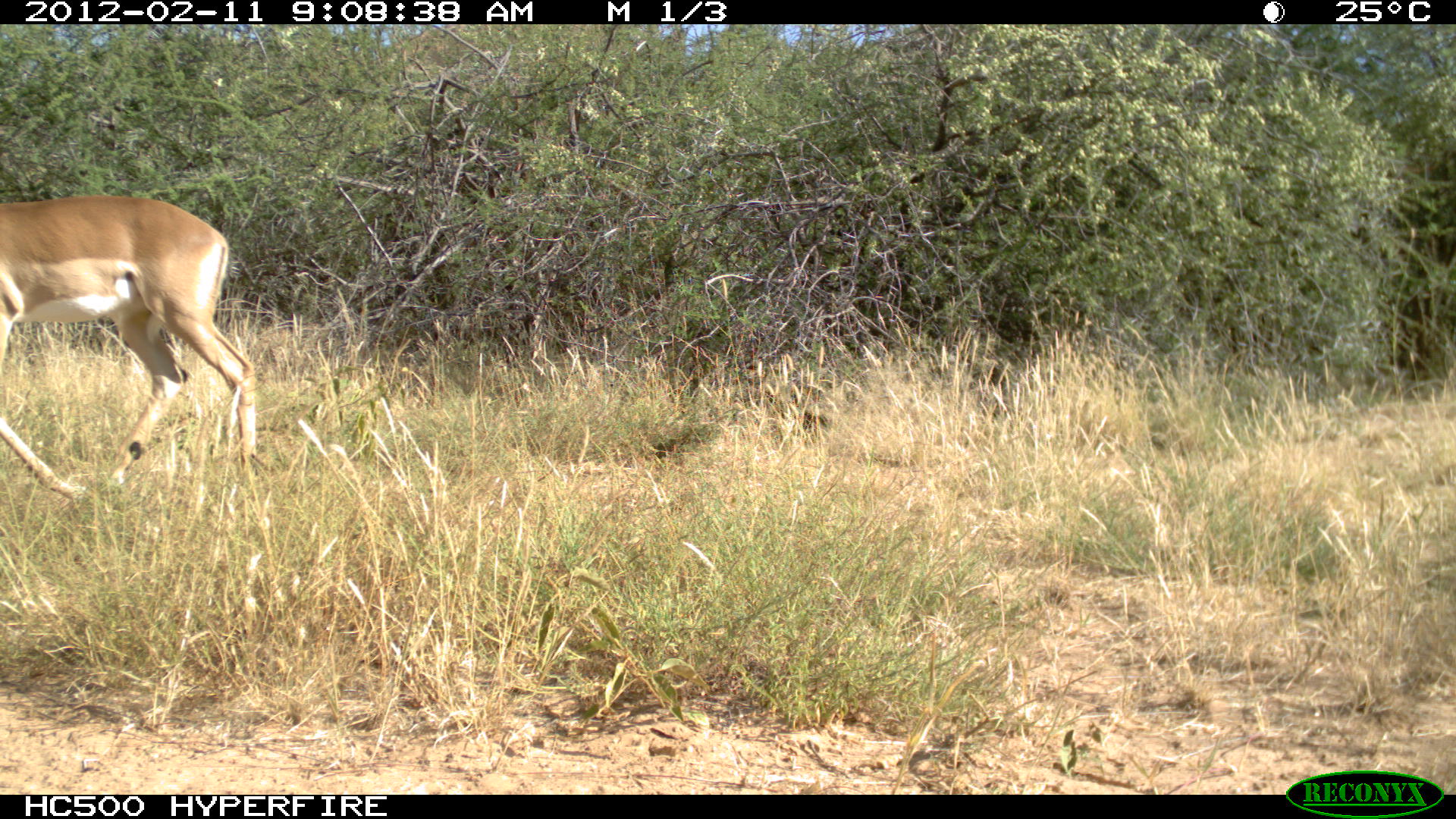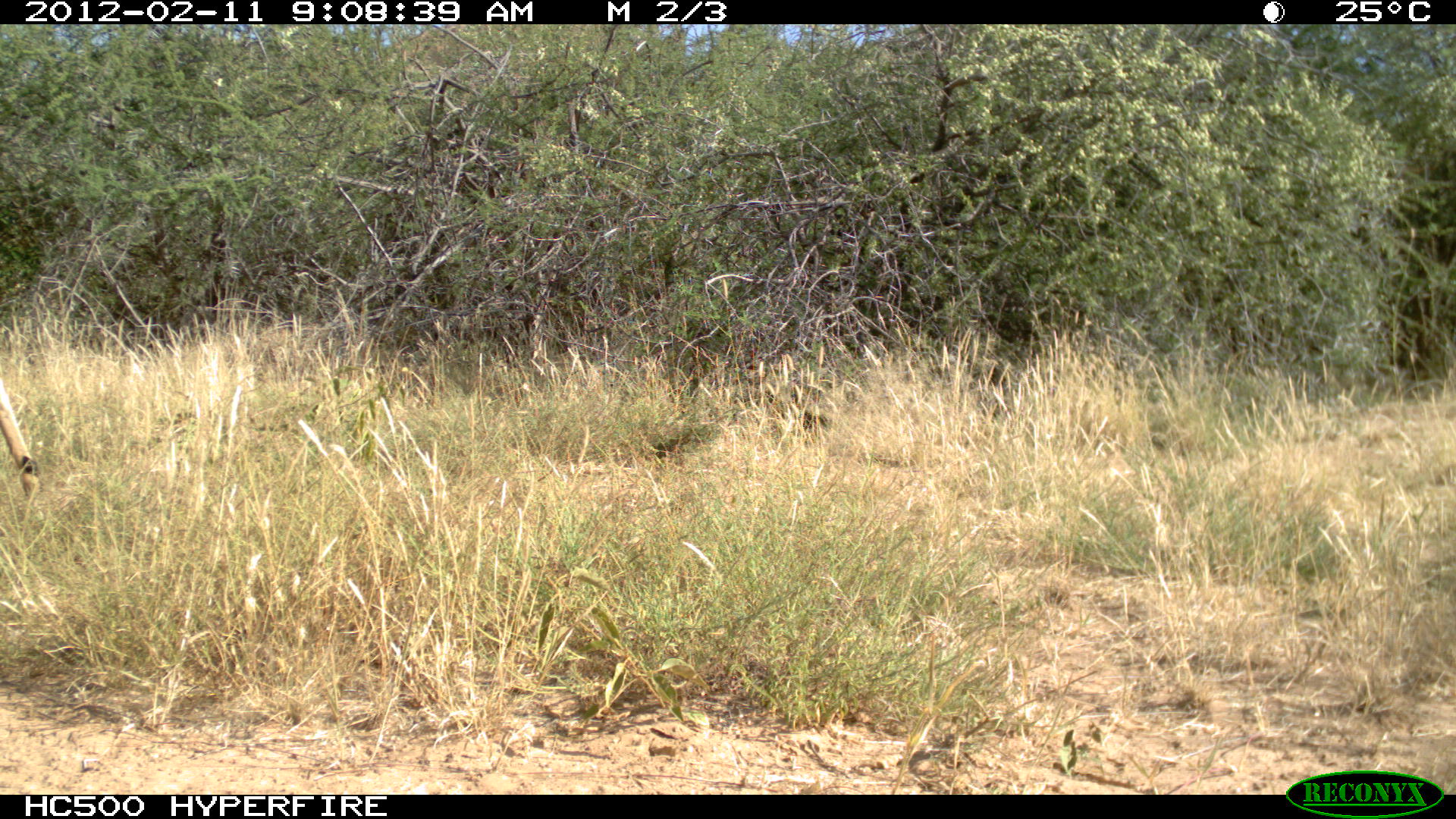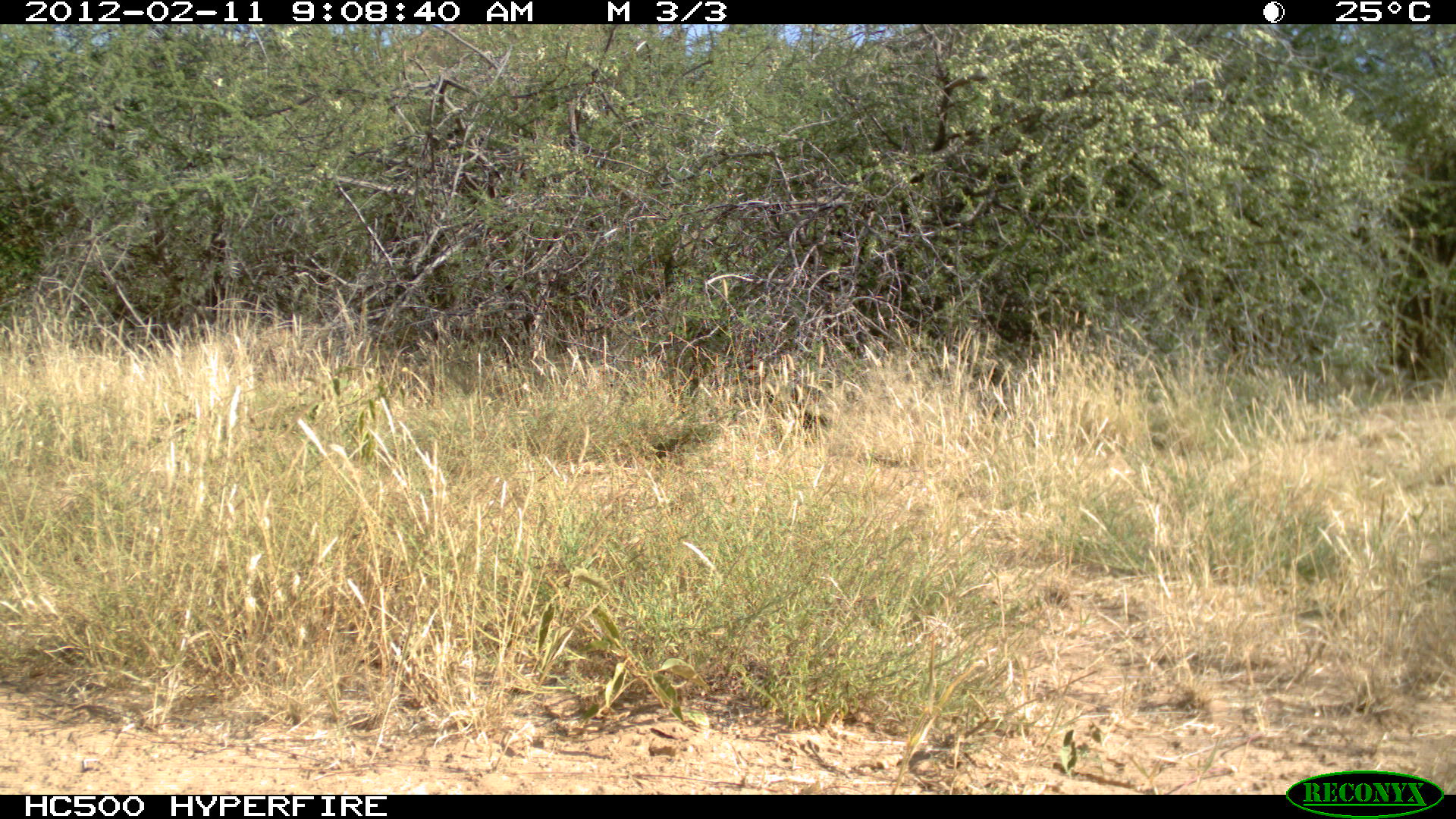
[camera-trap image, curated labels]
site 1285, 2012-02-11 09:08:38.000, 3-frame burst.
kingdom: Animalia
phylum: Chordata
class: Mammalia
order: Artiodactyla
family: Bovidae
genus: Aepyceros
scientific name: Aepyceros melampus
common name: impala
Aepyceros melampus (impala), count 1.